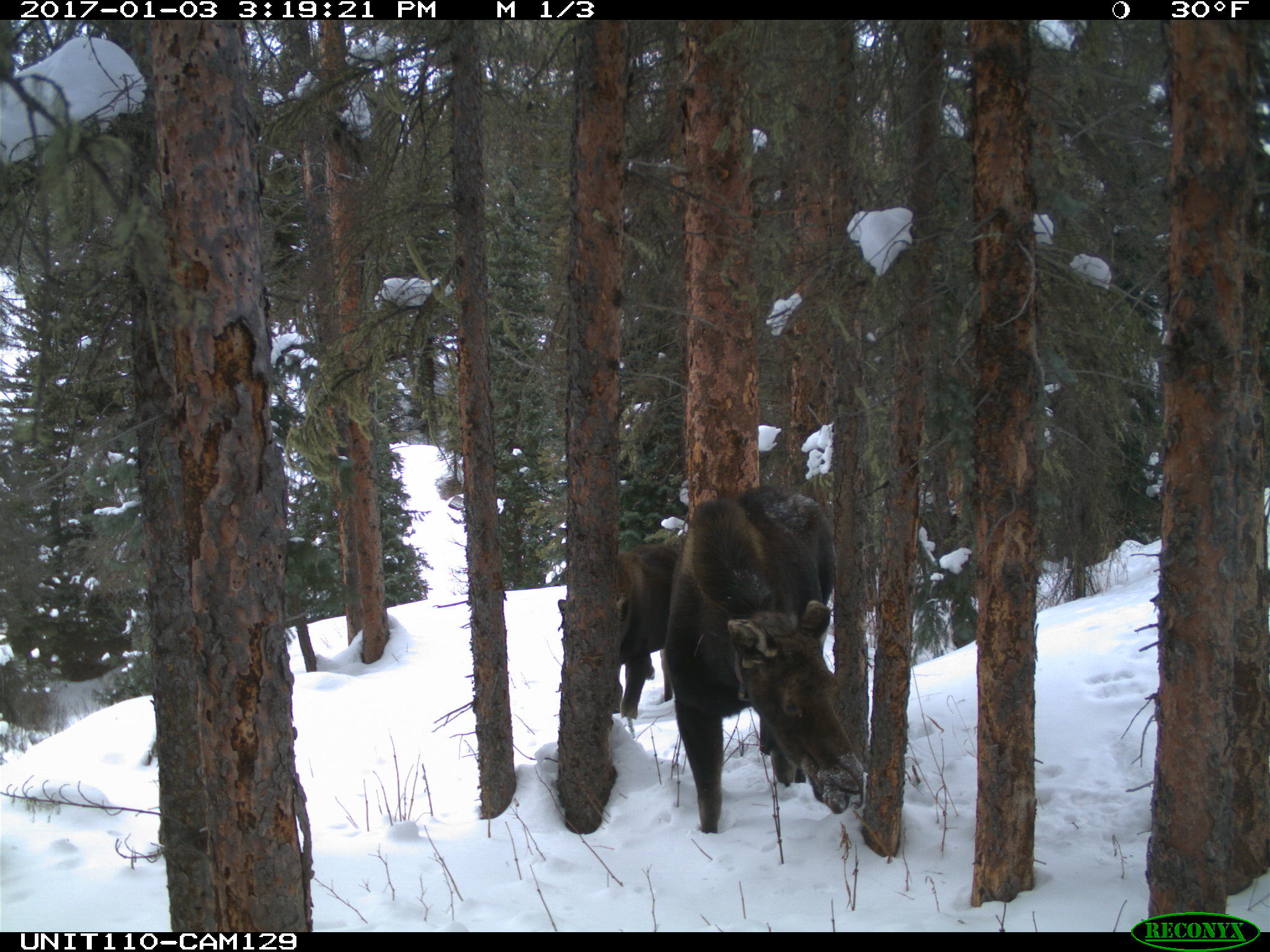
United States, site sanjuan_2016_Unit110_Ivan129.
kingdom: Animalia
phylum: Chordata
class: Mammalia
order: Artiodactyla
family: Cervidae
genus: Alces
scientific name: Alces alces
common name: moose